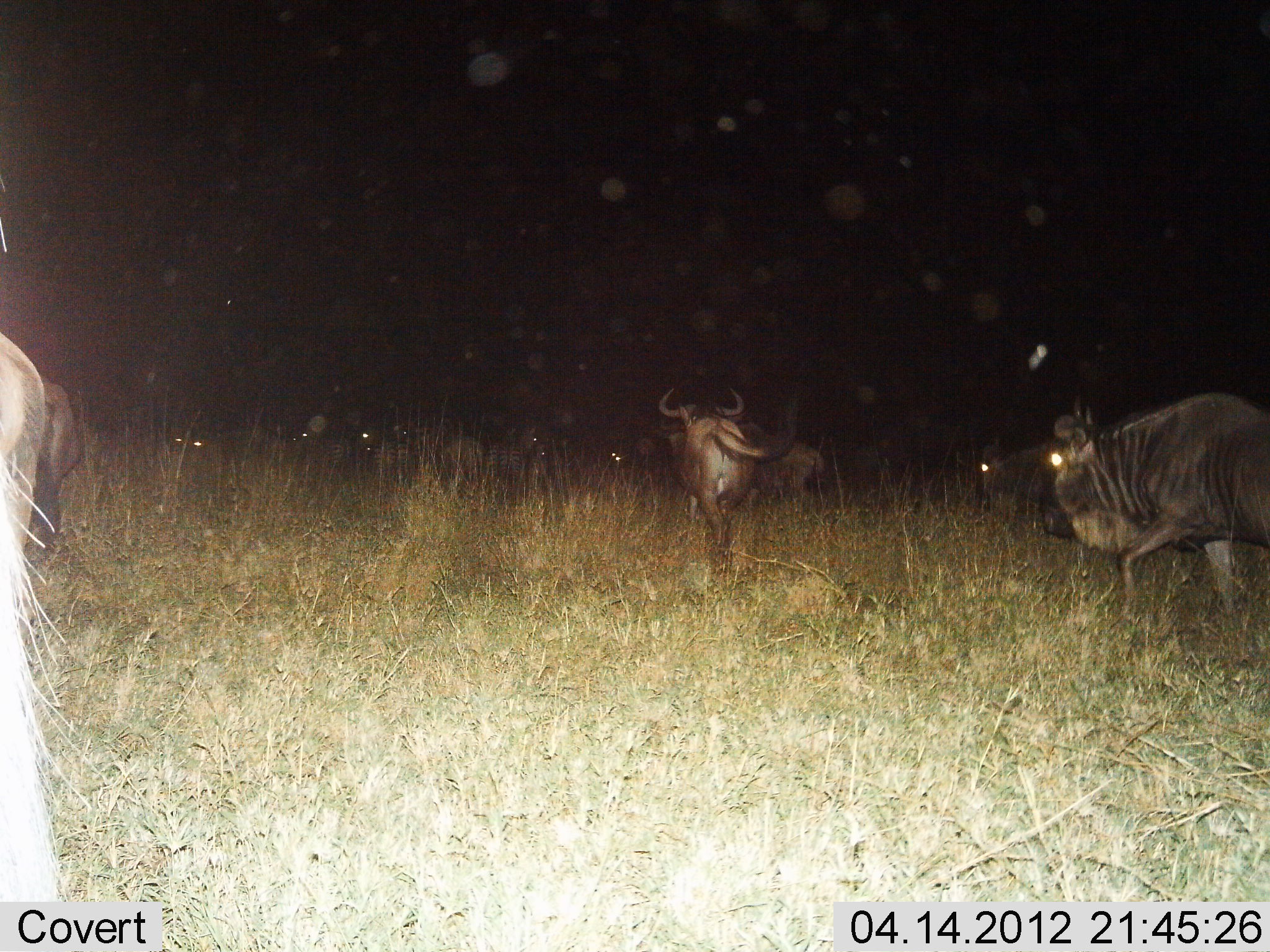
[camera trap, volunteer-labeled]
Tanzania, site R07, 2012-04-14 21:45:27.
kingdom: Animalia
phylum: Chordata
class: Mammalia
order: Artiodactyla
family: Bovidae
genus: Connochaetes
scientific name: Connochaetes taurinus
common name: blue wildebeest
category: wildebeest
Wildebeest (blue wildebeest) (Connochaetes taurinus), count 10. Behavior (volunteer vote fractions): standing 18%, resting 5%, moving 91%, interacting 0%. Young present (vote fraction): 0%. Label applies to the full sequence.